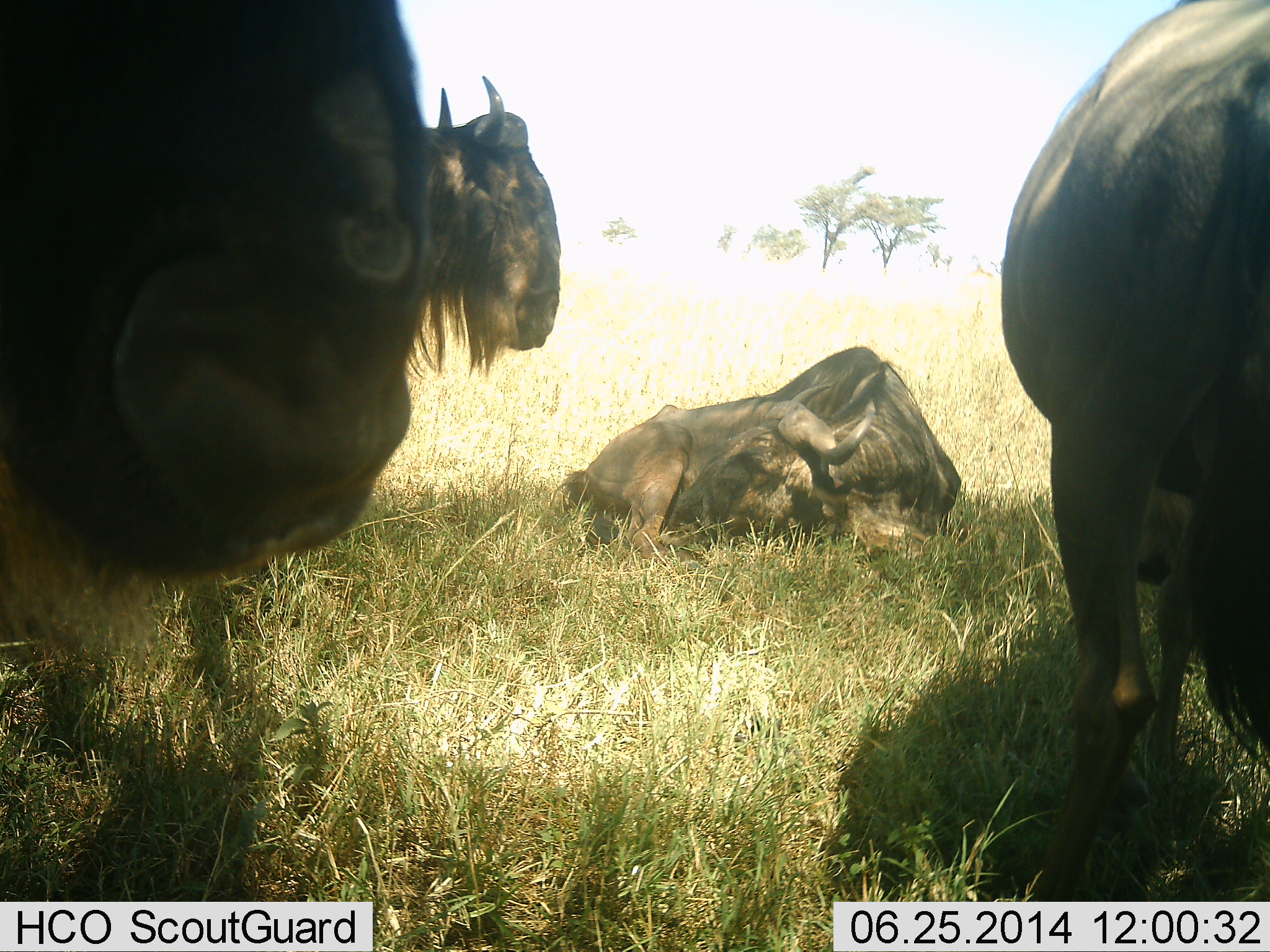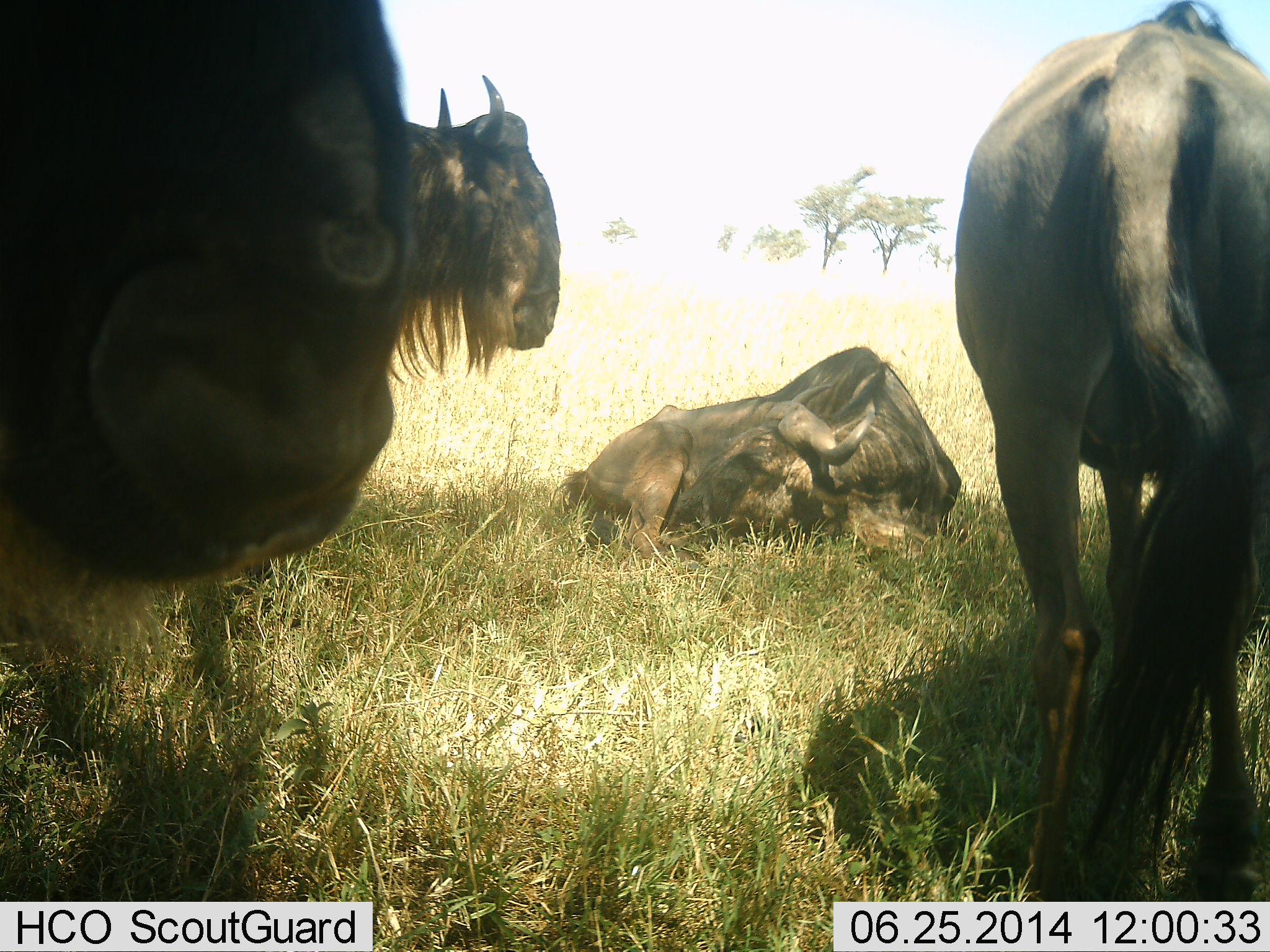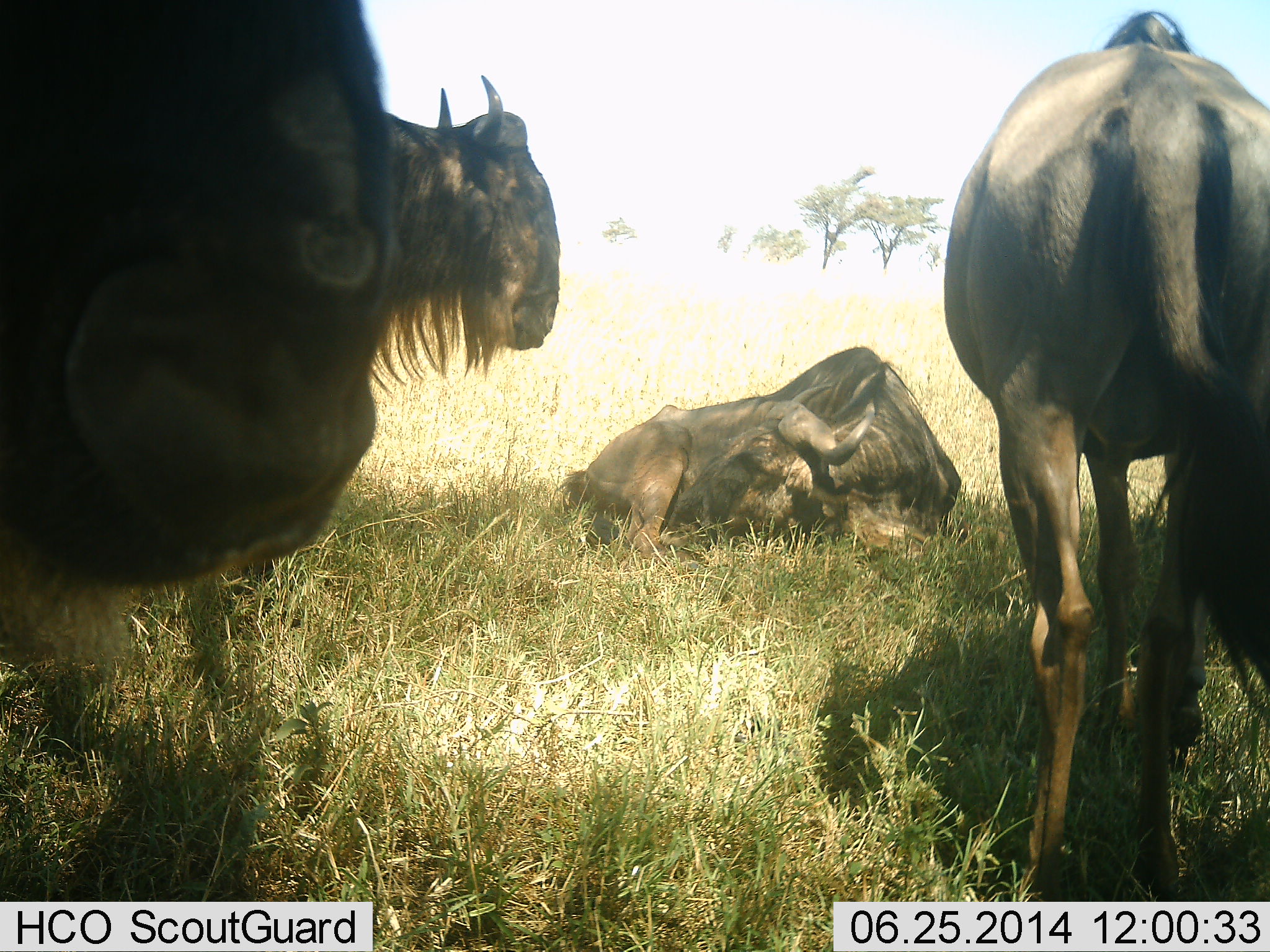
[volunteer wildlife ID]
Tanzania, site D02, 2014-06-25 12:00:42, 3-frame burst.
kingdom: Animalia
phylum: Chordata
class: Mammalia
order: Artiodactyla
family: Bovidae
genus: Connochaetes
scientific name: Connochaetes taurinus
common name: blue wildebeest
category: wildebeest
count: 4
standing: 90%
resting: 100%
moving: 10%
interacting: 0%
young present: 0%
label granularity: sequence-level